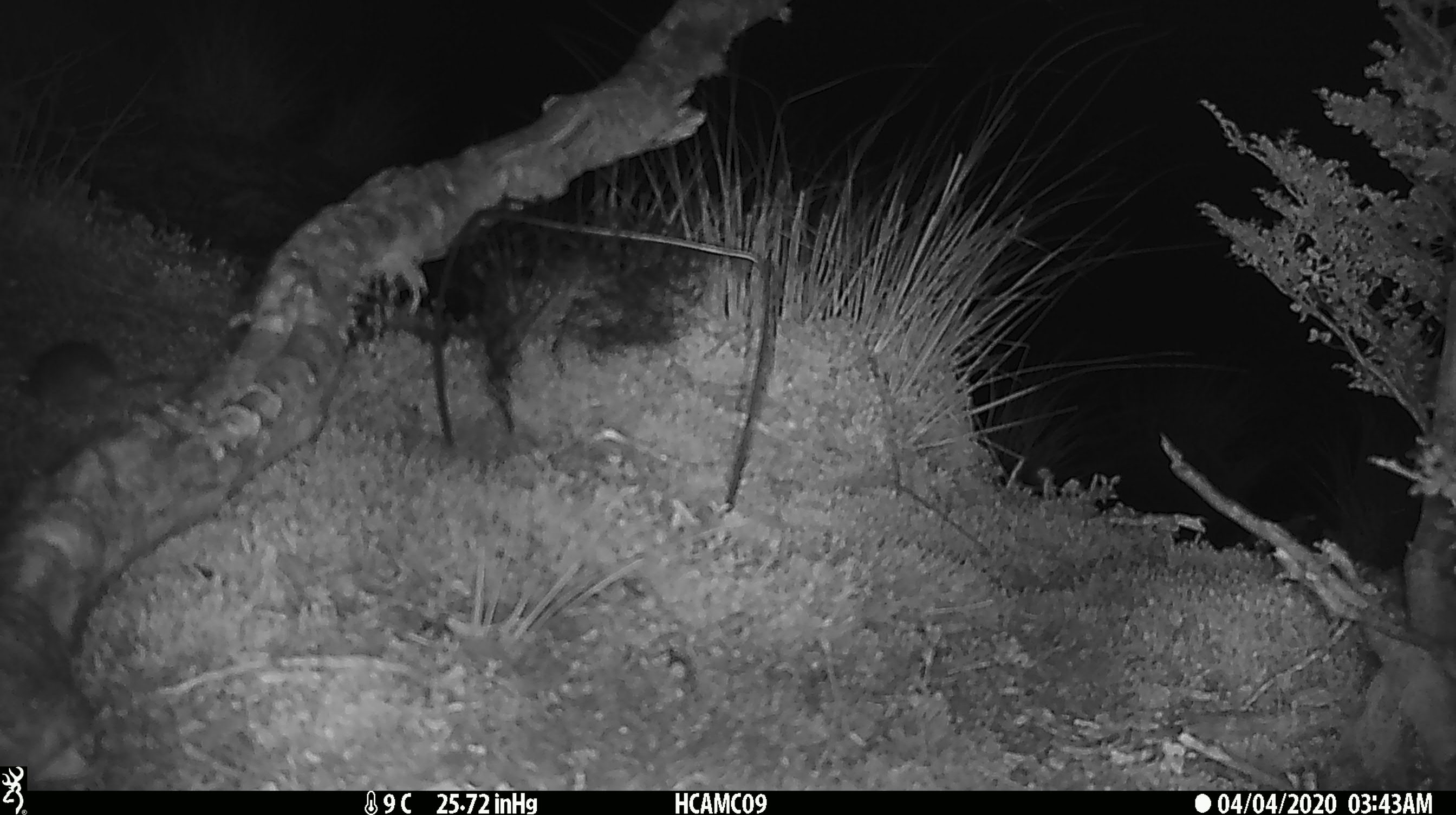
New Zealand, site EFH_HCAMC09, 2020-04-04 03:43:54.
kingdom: Animalia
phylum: Chordata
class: Mammalia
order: Rodentia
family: Muridae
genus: Mus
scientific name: Mus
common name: mouse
Mouse (Mus).